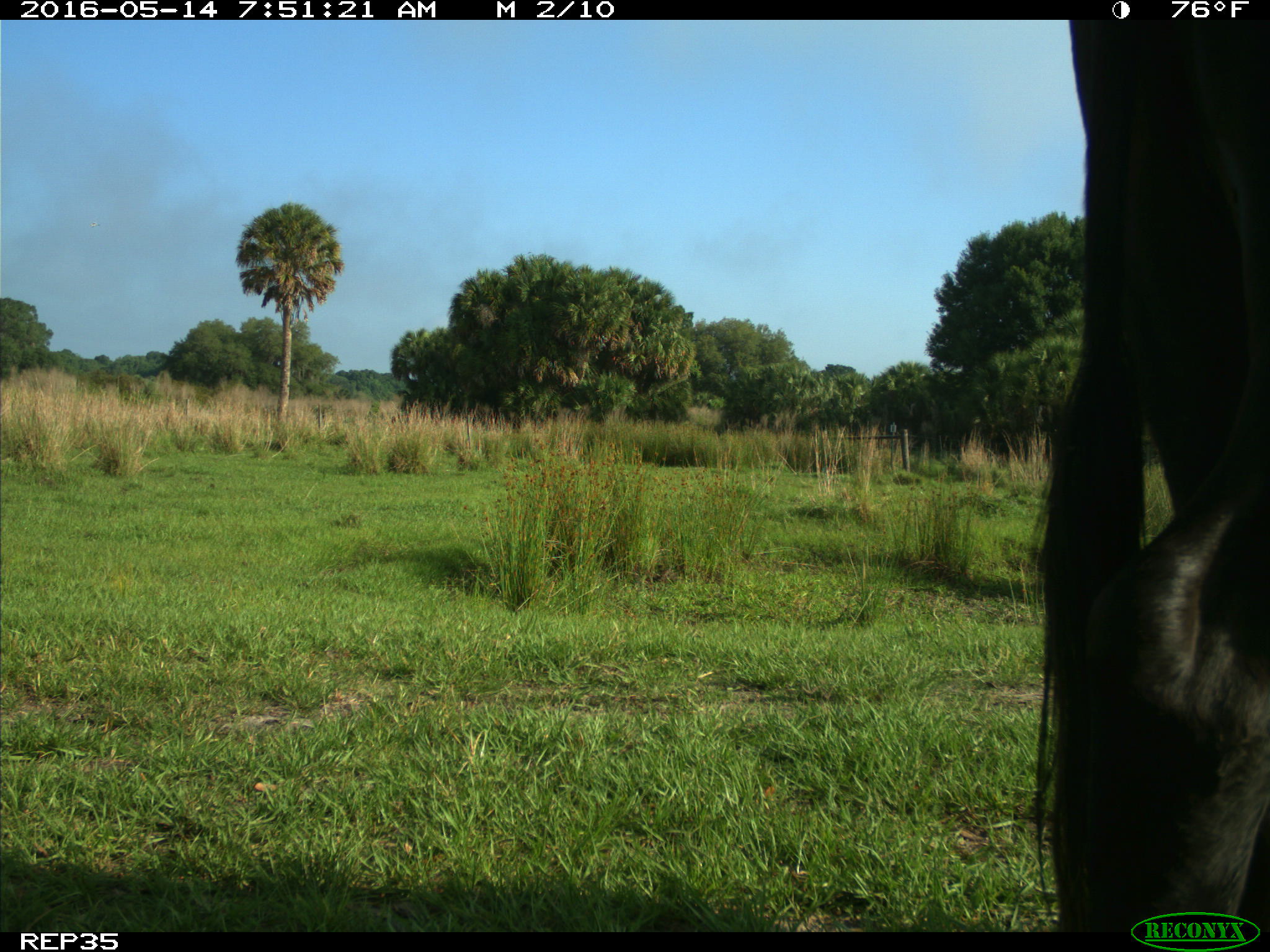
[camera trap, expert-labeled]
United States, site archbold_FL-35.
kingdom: Animalia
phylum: Chordata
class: Mammalia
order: Artiodactyla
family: Bovidae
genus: Bos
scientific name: Bos taurus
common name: domestic cow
Bos taurus (domestic cow).